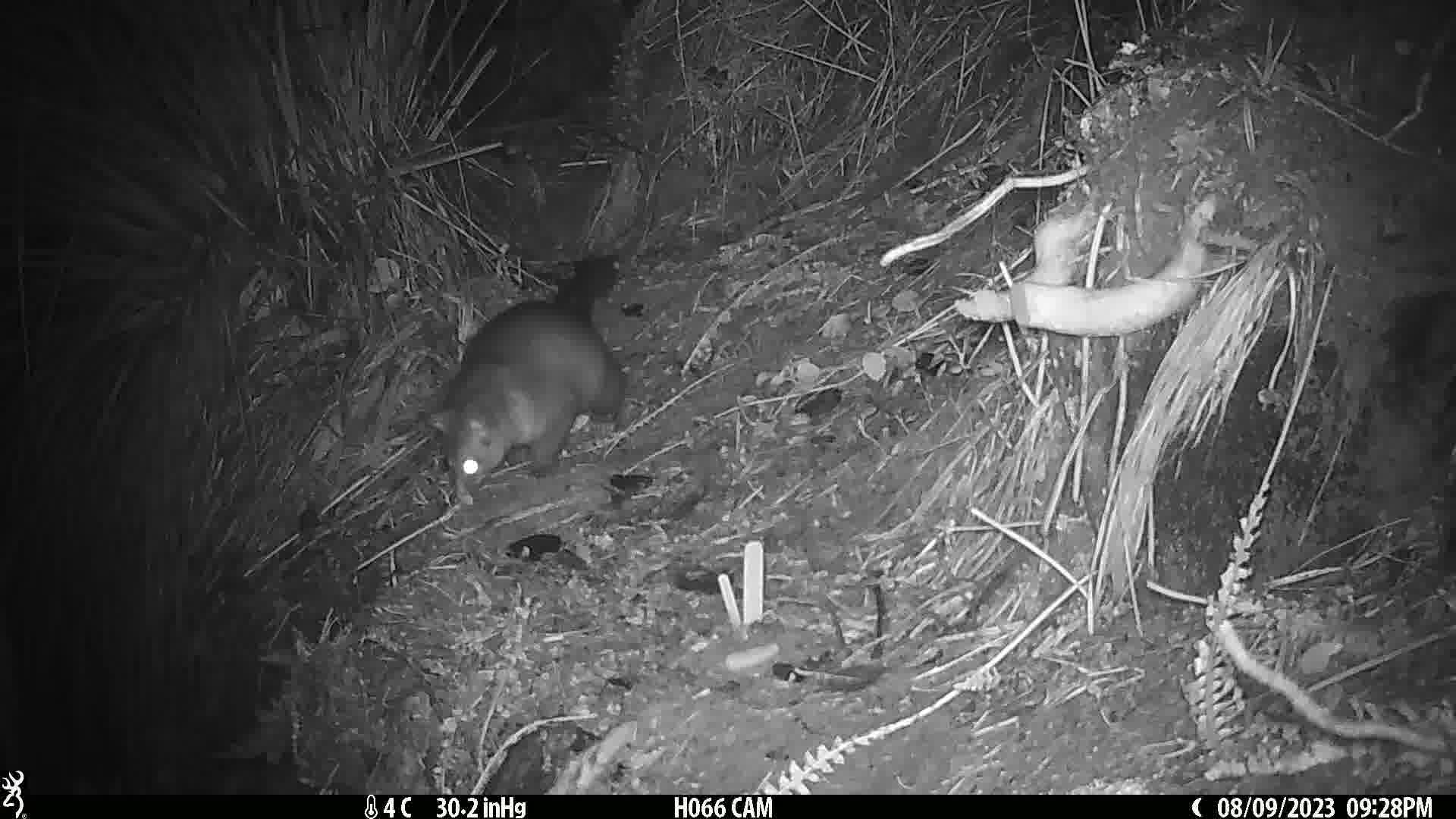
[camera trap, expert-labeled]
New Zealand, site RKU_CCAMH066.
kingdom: Animalia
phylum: Chordata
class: Mammalia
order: Diprotodontia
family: Phalangeridae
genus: Trichosurus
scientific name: Trichosurus vulpecula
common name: common brushtail possum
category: possum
Possum (common brushtail possum) (Trichosurus vulpecula).